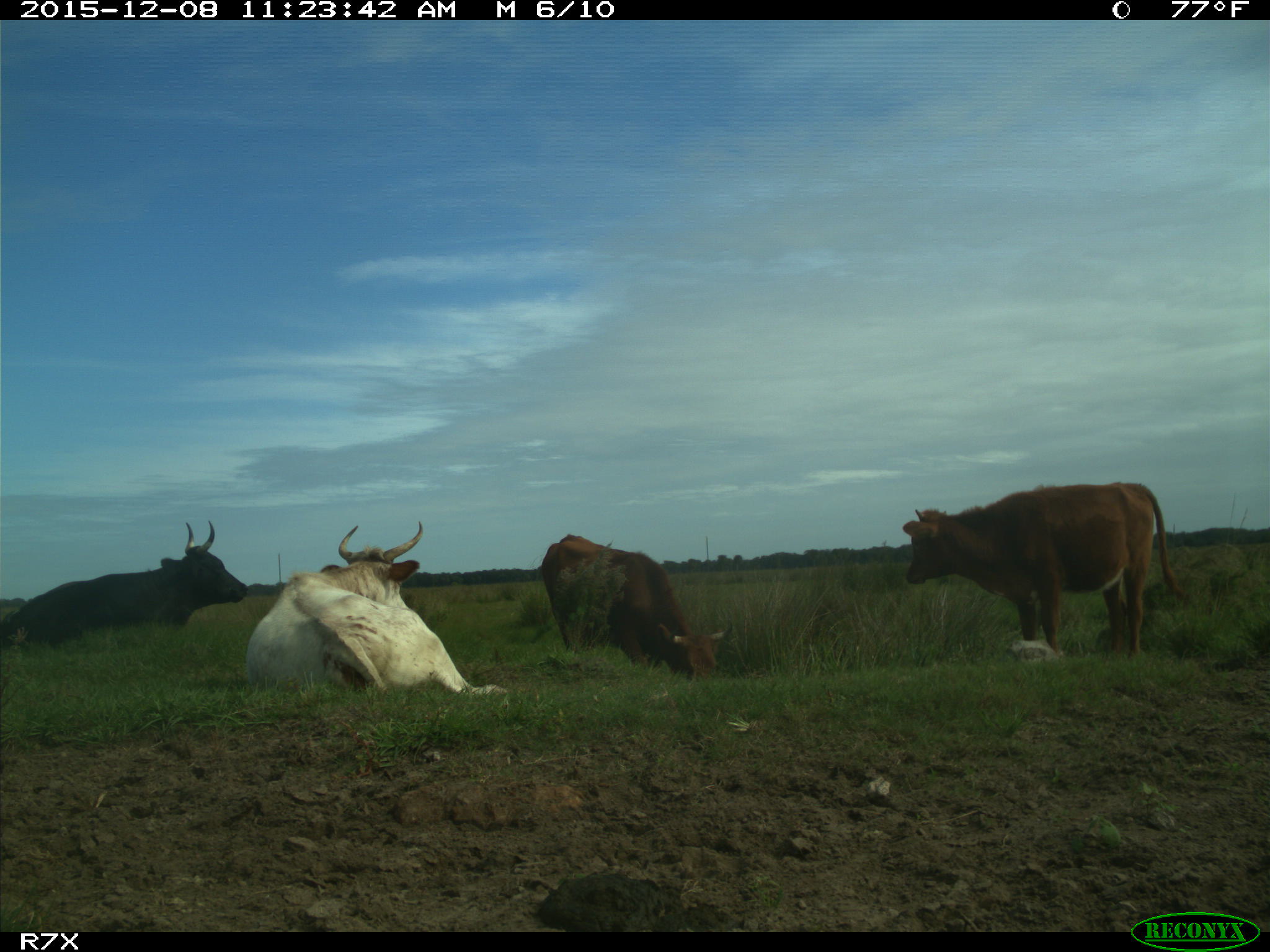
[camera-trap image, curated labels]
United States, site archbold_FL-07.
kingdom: Animalia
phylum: Chordata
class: Mammalia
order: Artiodactyla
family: Bovidae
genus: Bos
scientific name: Bos taurus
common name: domestic cow